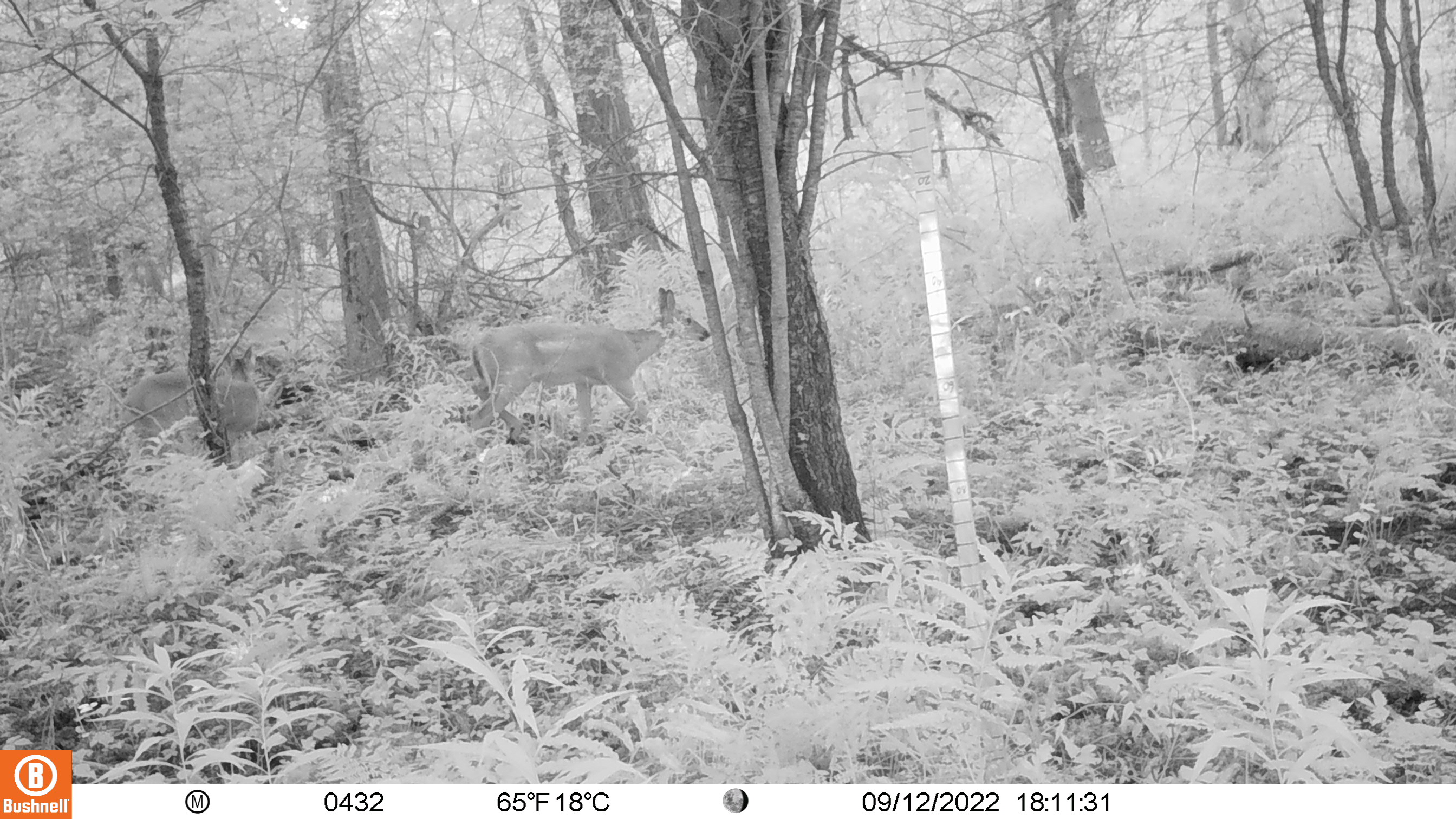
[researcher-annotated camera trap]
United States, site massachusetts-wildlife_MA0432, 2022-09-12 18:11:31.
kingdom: Animalia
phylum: Chordata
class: Mammalia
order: Artiodactyla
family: Cervidae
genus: Odocoileus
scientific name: Odocoileus virginianus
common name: white-tailed deer